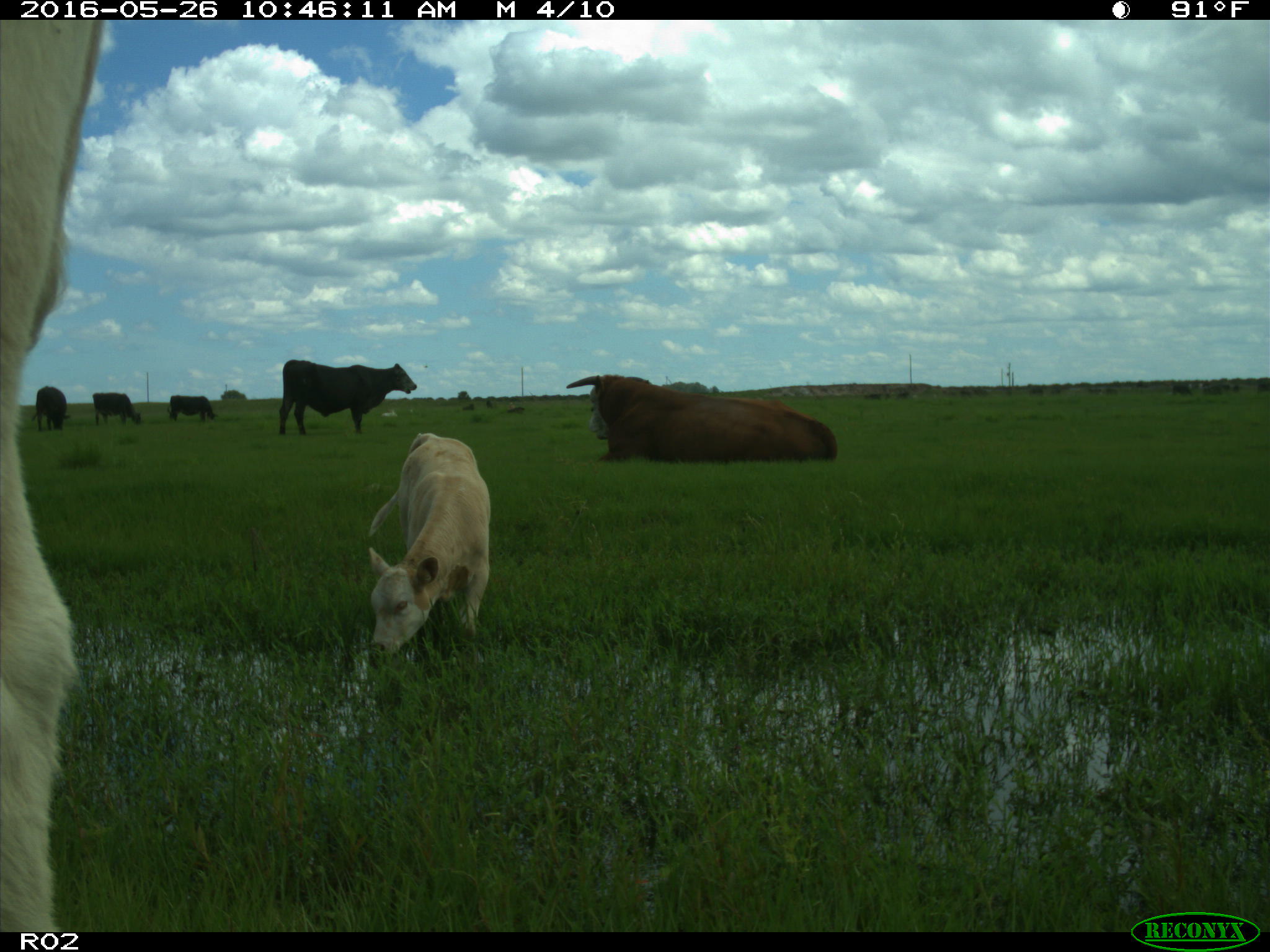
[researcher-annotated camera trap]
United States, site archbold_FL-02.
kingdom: Animalia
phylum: Chordata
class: Mammalia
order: Artiodactyla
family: Bovidae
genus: Bos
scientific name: Bos taurus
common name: domestic cow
Bos taurus (domestic cow).